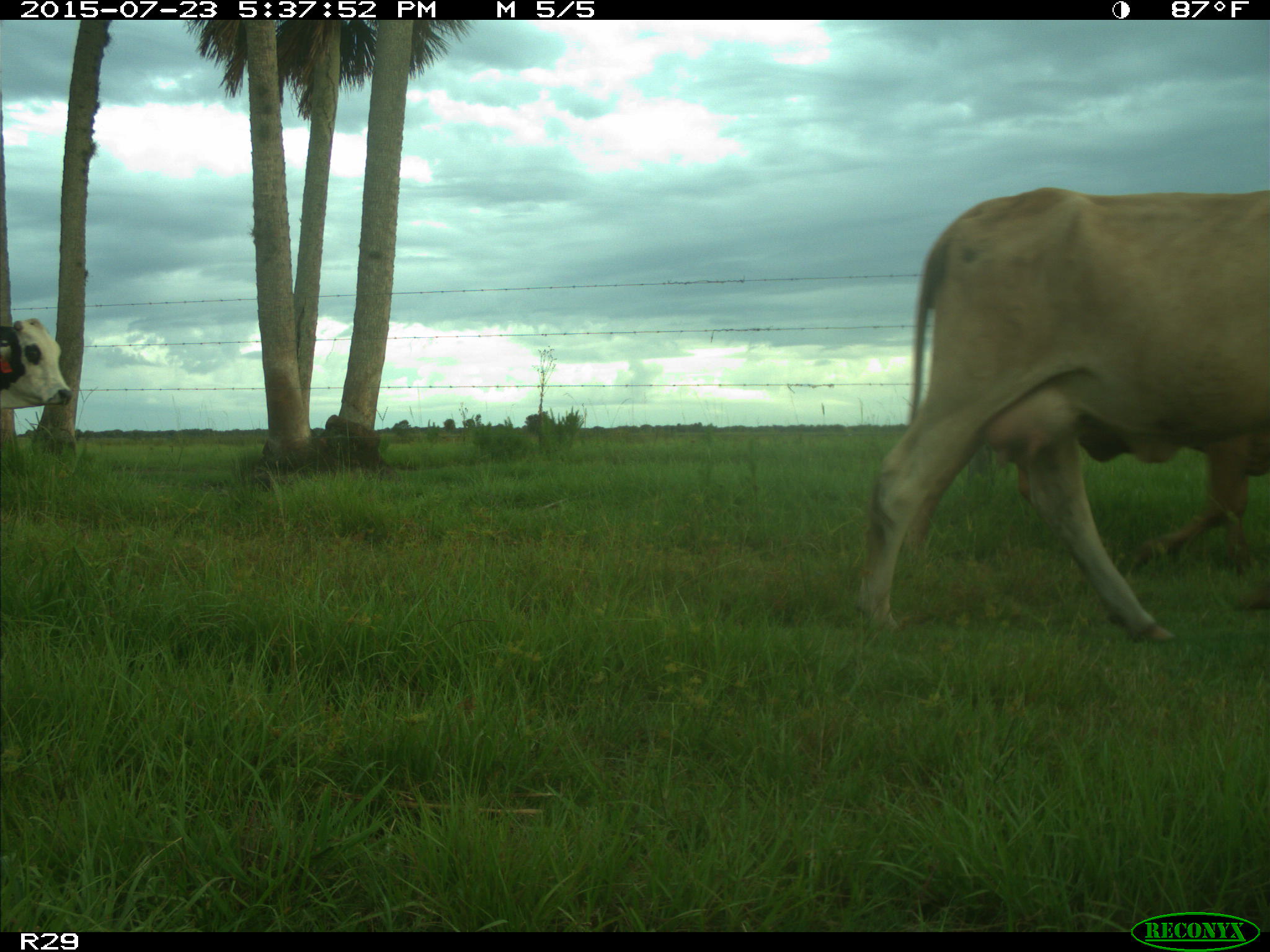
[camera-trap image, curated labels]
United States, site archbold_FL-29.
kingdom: Animalia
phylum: Chordata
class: Mammalia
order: Artiodactyla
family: Bovidae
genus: Bos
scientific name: Bos taurus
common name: domestic cow